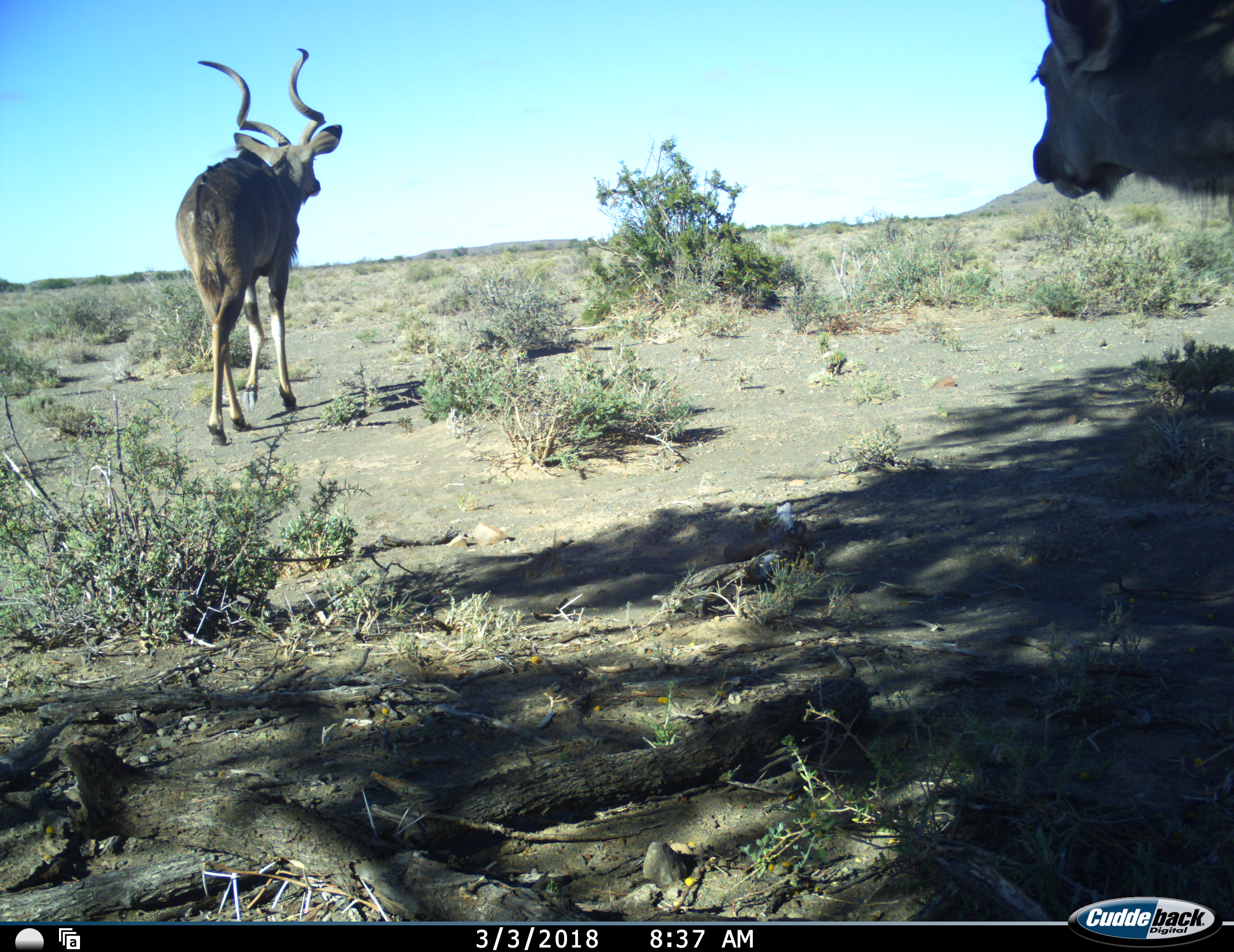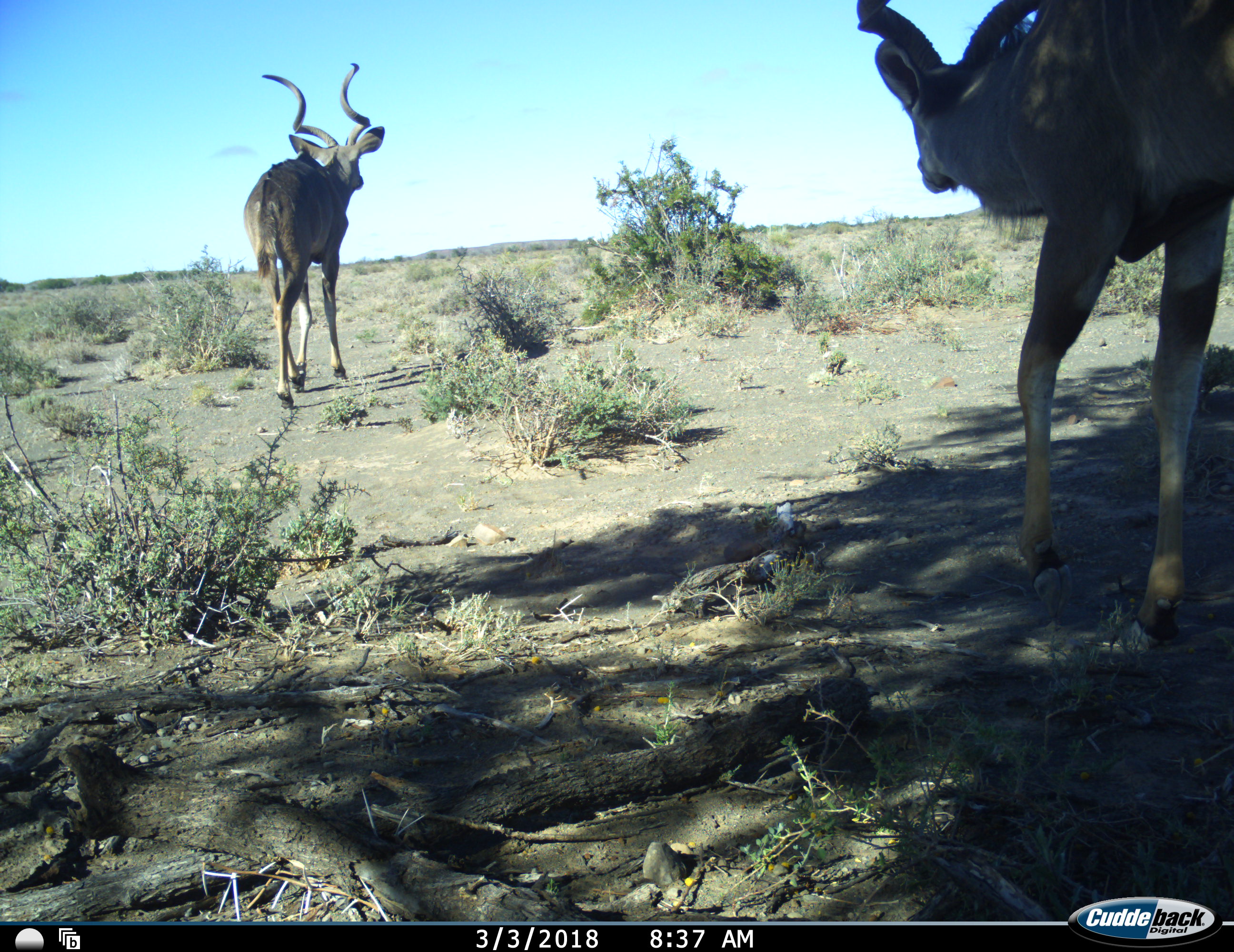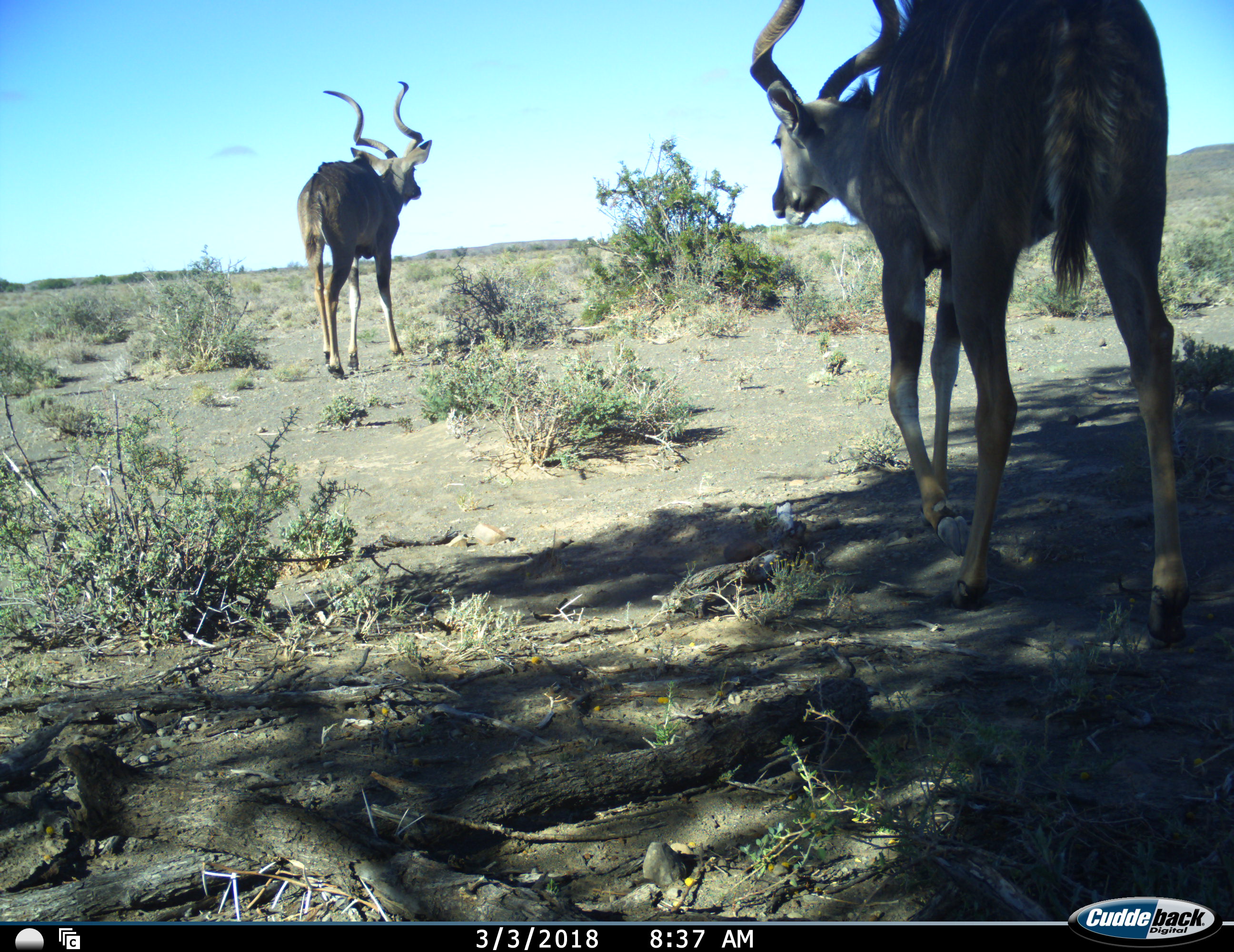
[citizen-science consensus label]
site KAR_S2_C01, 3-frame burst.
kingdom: Animalia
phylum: Chordata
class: Mammalia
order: Artiodactyla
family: Bovidae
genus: Tragelaphus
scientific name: Tragelaphus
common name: kudu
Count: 2.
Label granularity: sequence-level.